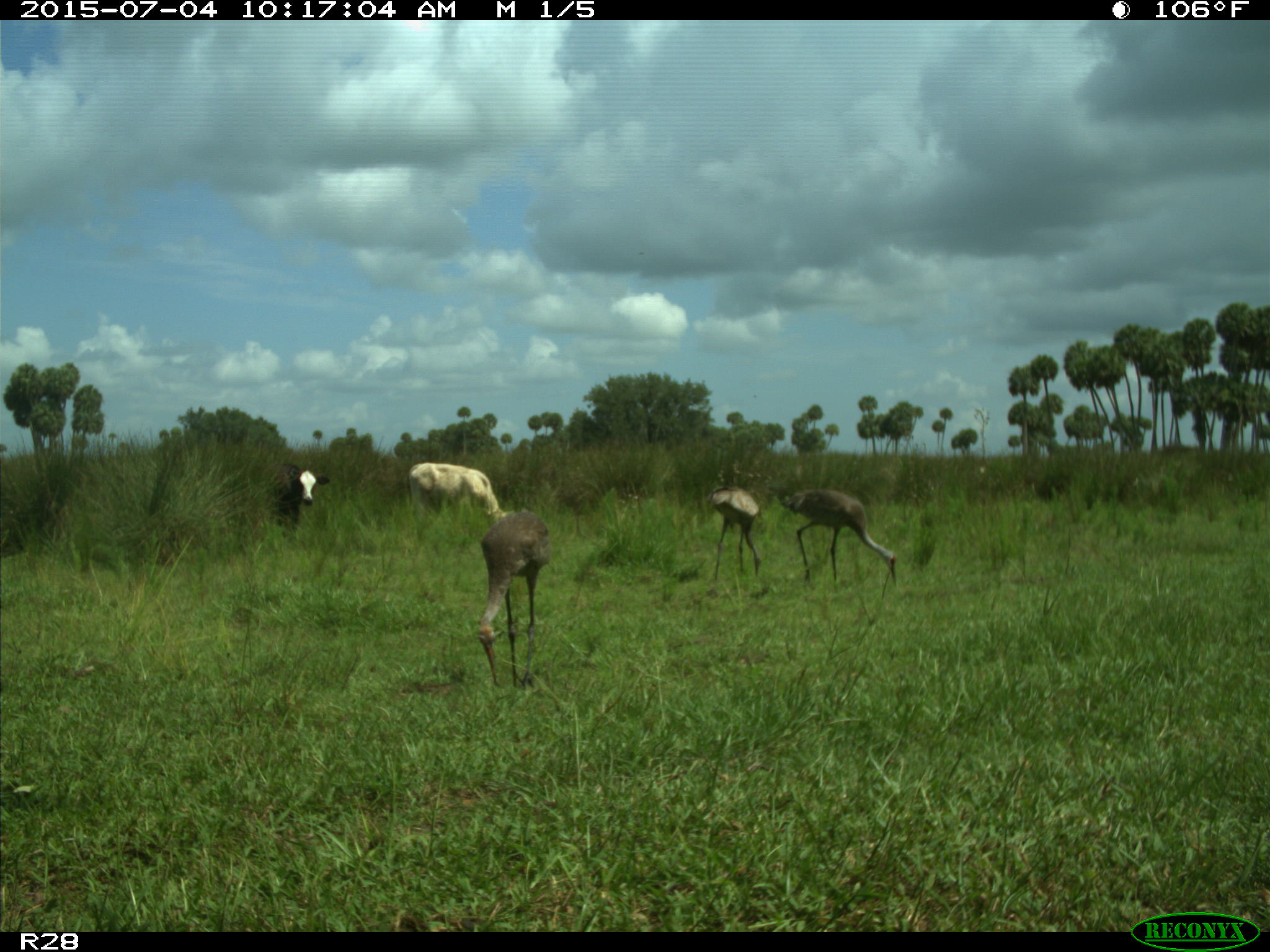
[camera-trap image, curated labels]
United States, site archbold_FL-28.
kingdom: Animalia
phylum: Chordata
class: Mammalia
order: Artiodactyla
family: Bovidae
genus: Bos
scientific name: Bos taurus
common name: domestic cow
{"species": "Bos taurus (domestic cow)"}